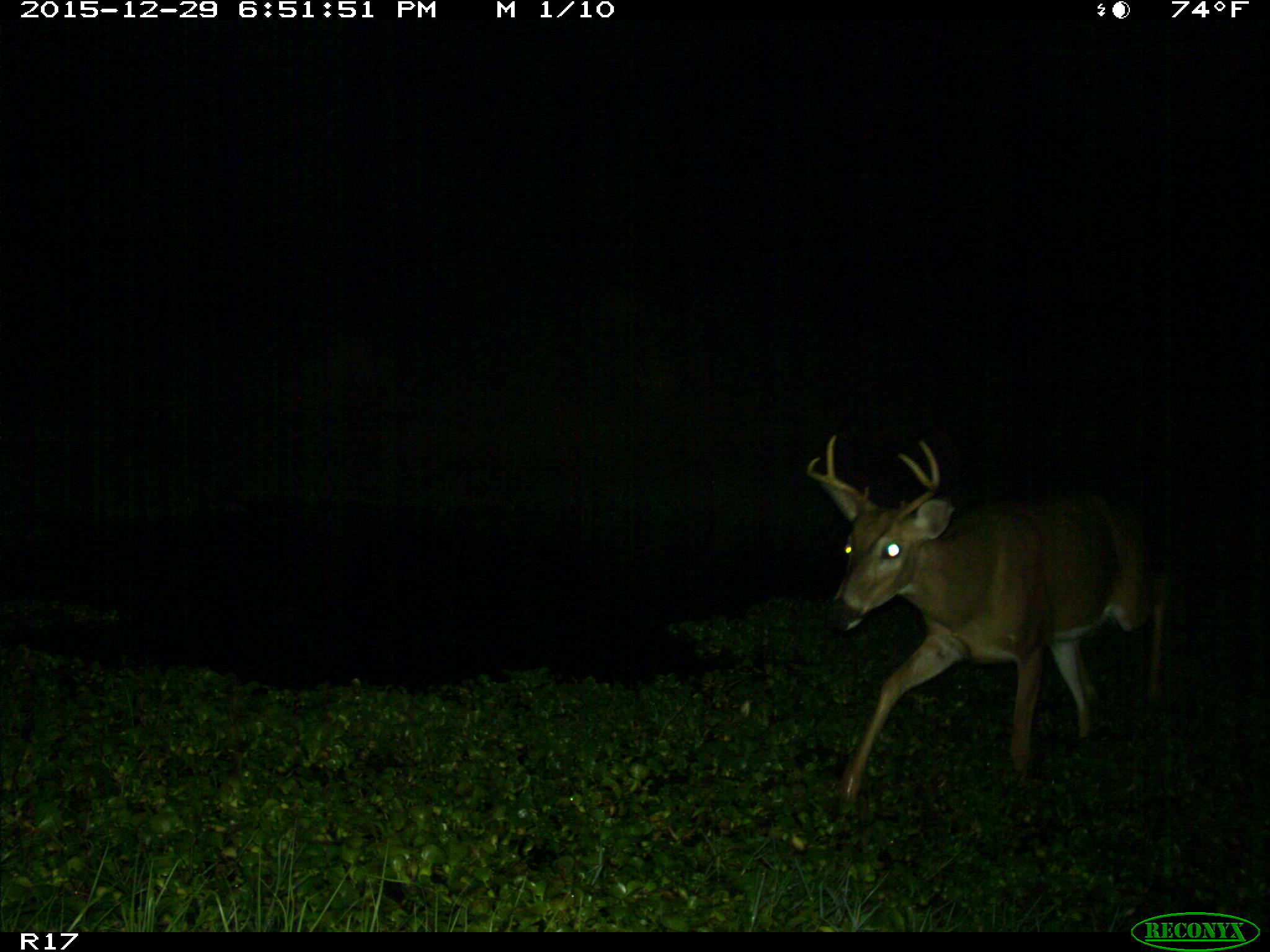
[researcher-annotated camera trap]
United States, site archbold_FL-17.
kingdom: Animalia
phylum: Chordata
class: Mammalia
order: Artiodactyla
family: Cervidae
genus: Odocoileus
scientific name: Odocoileus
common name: deer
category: unidentified deer